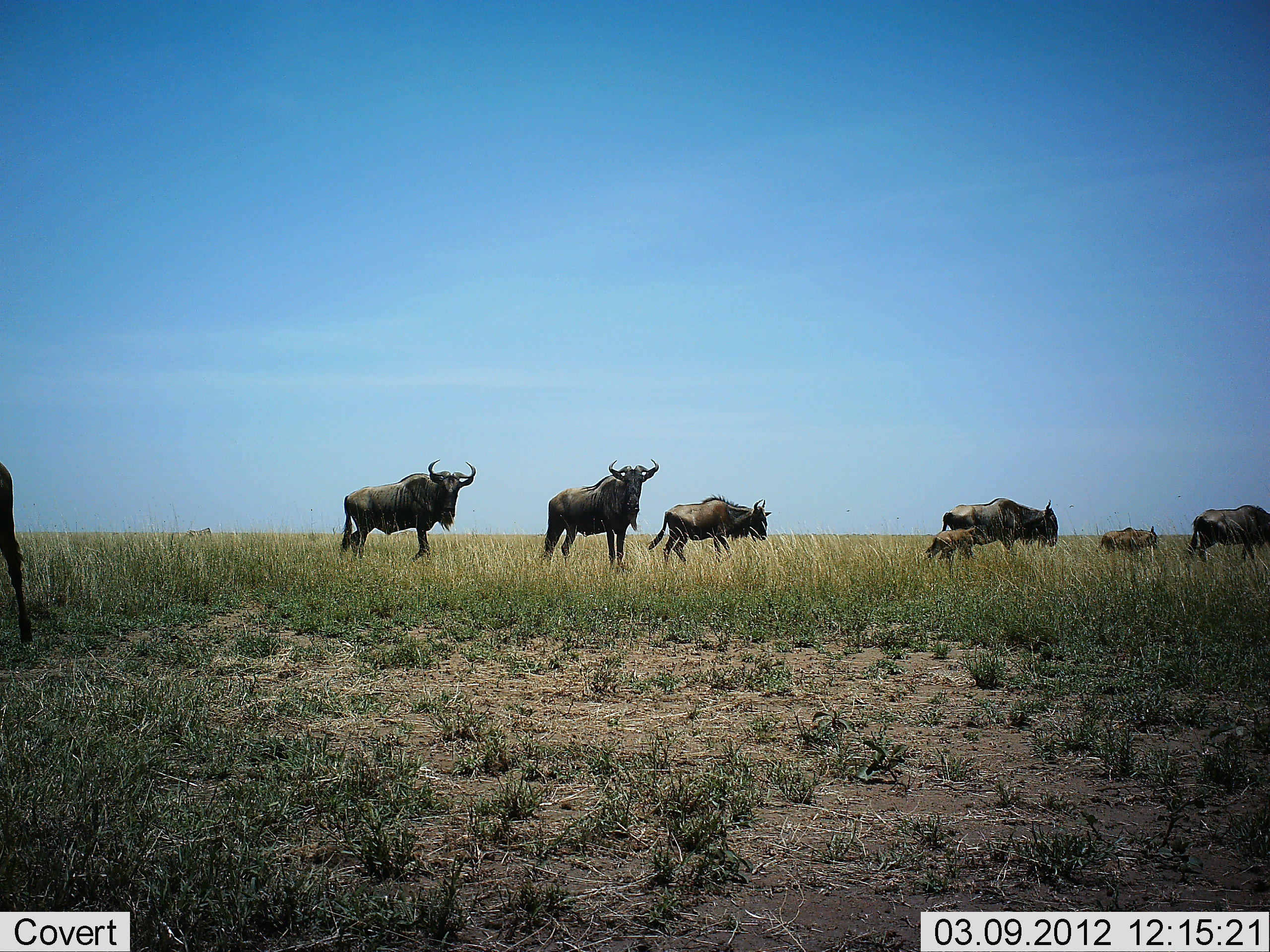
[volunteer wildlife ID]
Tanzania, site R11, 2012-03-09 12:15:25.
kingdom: Animalia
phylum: Chordata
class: Mammalia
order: Artiodactyla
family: Bovidae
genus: Connochaetes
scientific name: Connochaetes taurinus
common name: blue wildebeest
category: wildebeest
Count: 8.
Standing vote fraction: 72%.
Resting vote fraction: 0%.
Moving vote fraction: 72%.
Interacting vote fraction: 0%.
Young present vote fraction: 94%.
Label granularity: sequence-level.